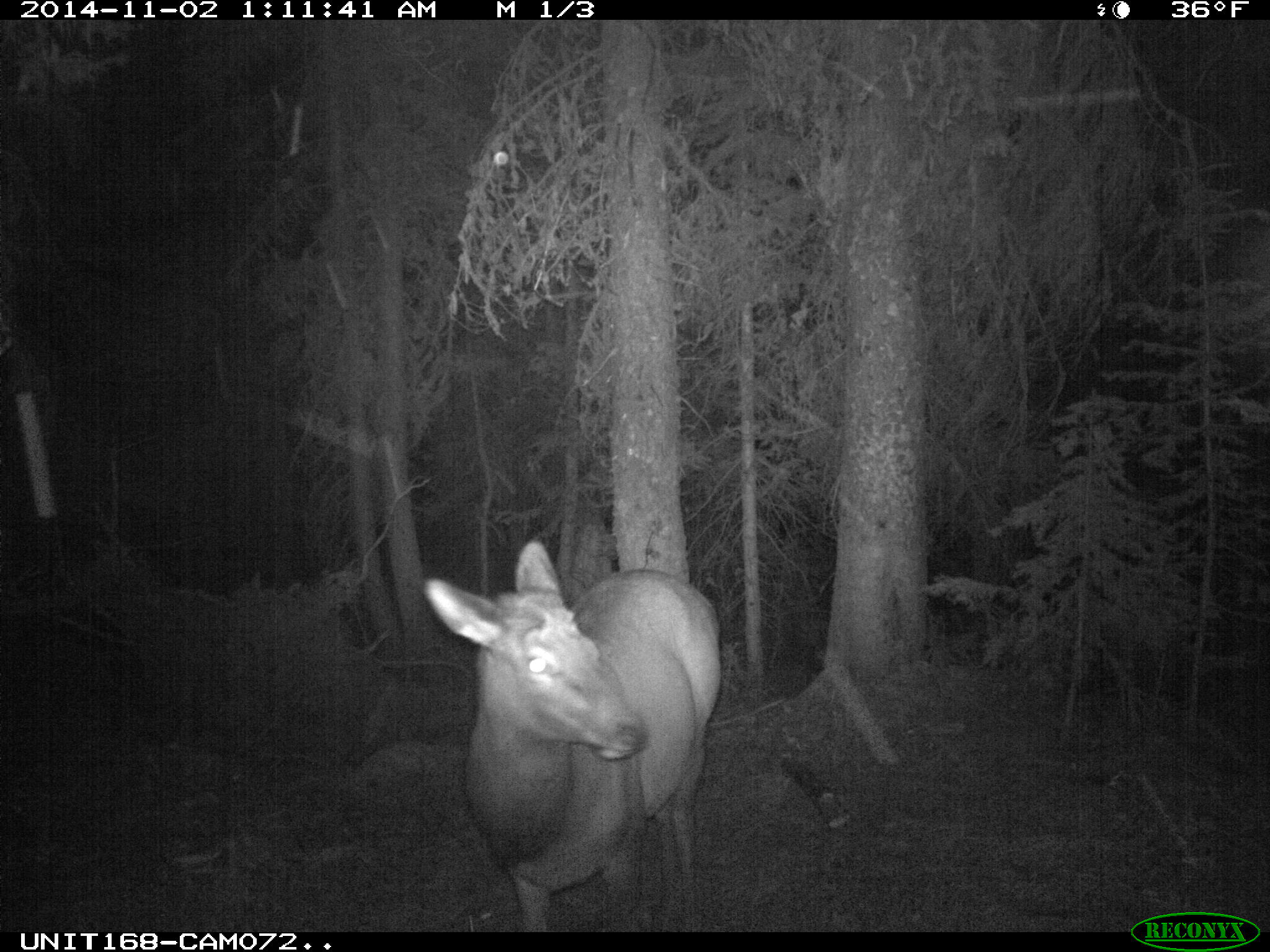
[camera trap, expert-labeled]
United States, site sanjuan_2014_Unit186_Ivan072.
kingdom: Animalia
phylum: Chordata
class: Mammalia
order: Artiodactyla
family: Cervidae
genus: Cervus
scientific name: Cervus elaphus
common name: red deer